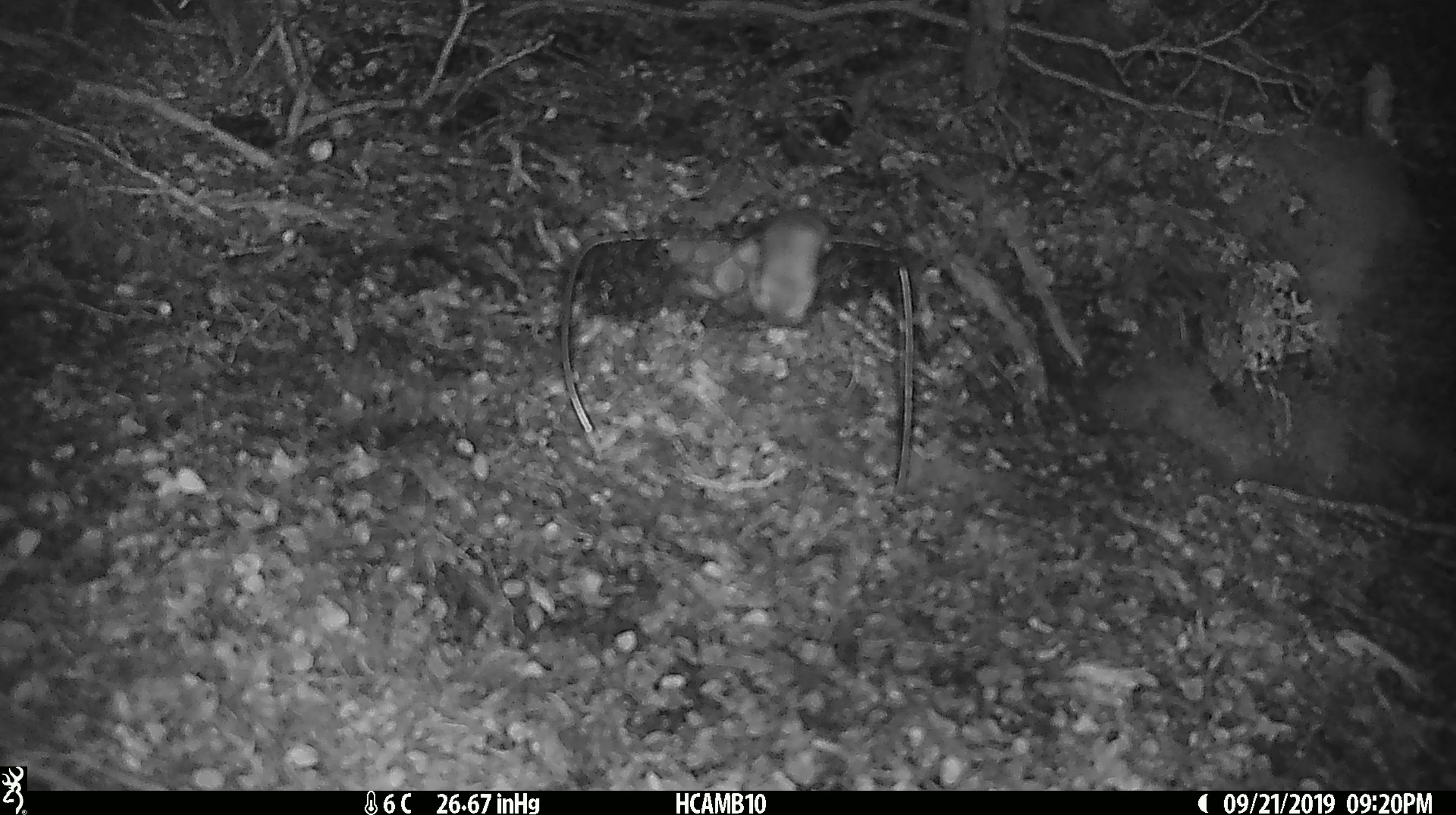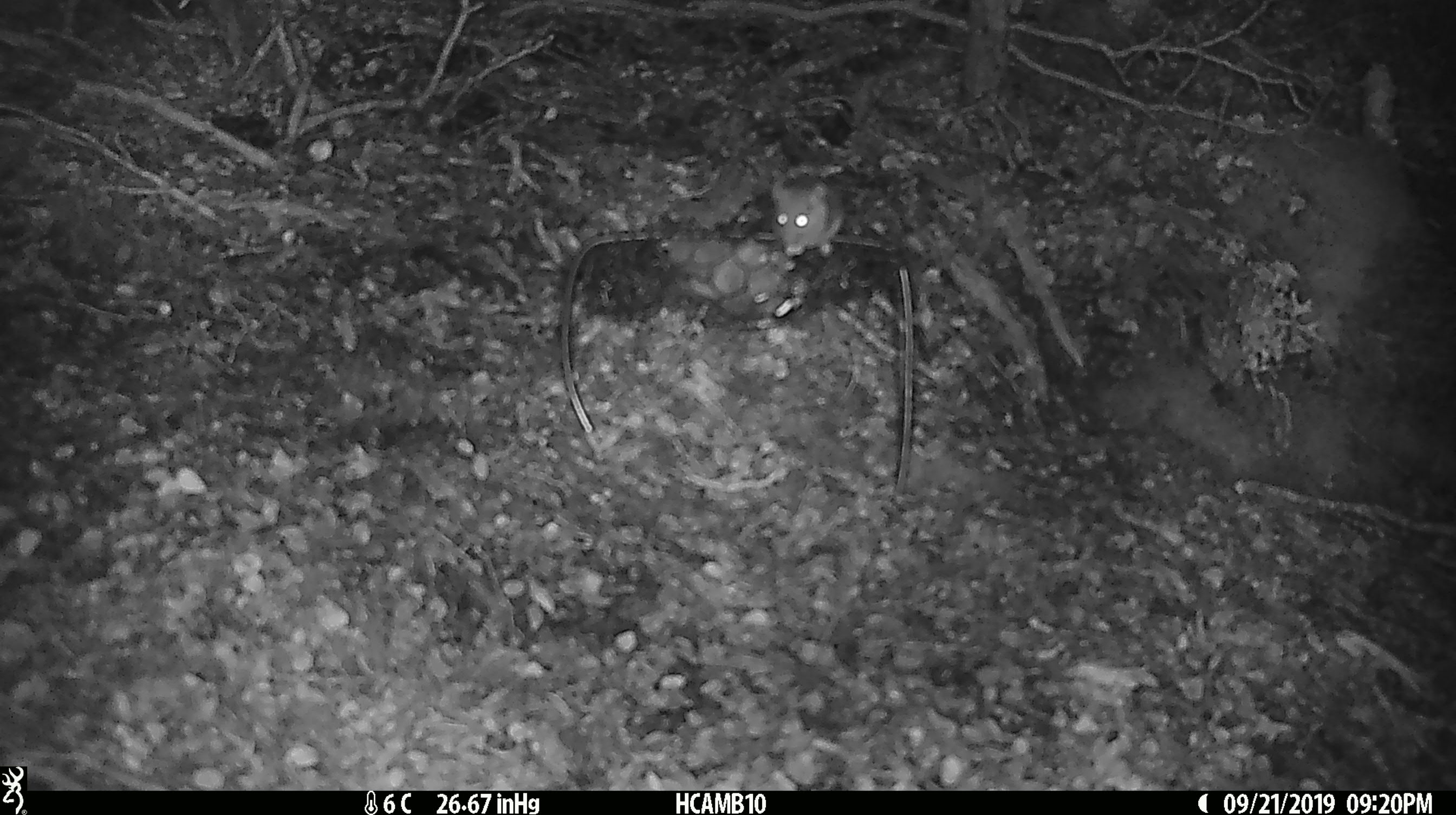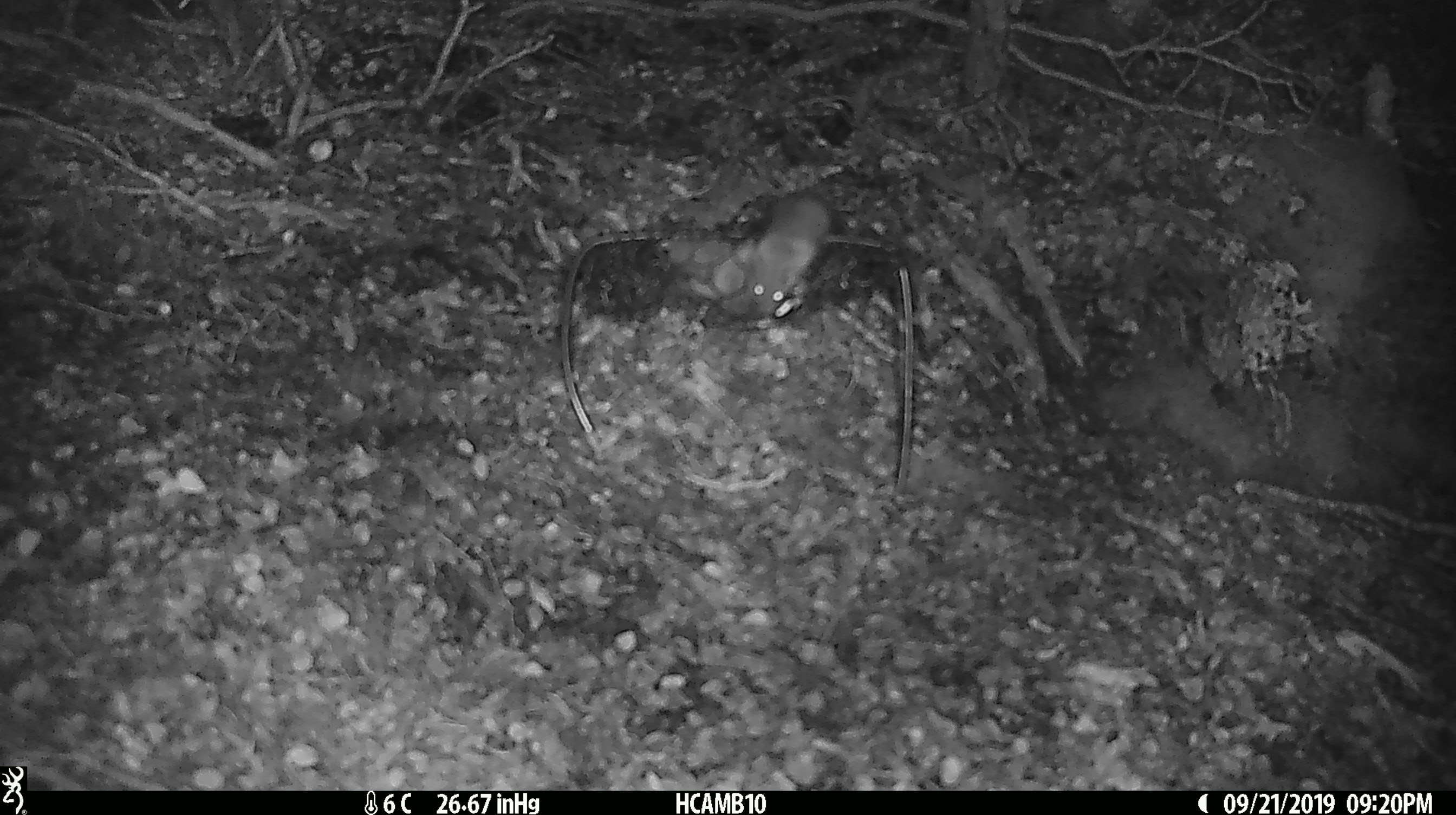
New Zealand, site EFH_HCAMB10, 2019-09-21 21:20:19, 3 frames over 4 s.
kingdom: Animalia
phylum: Chordata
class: Mammalia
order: Rodentia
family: Muridae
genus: Mus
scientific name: Mus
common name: mouse